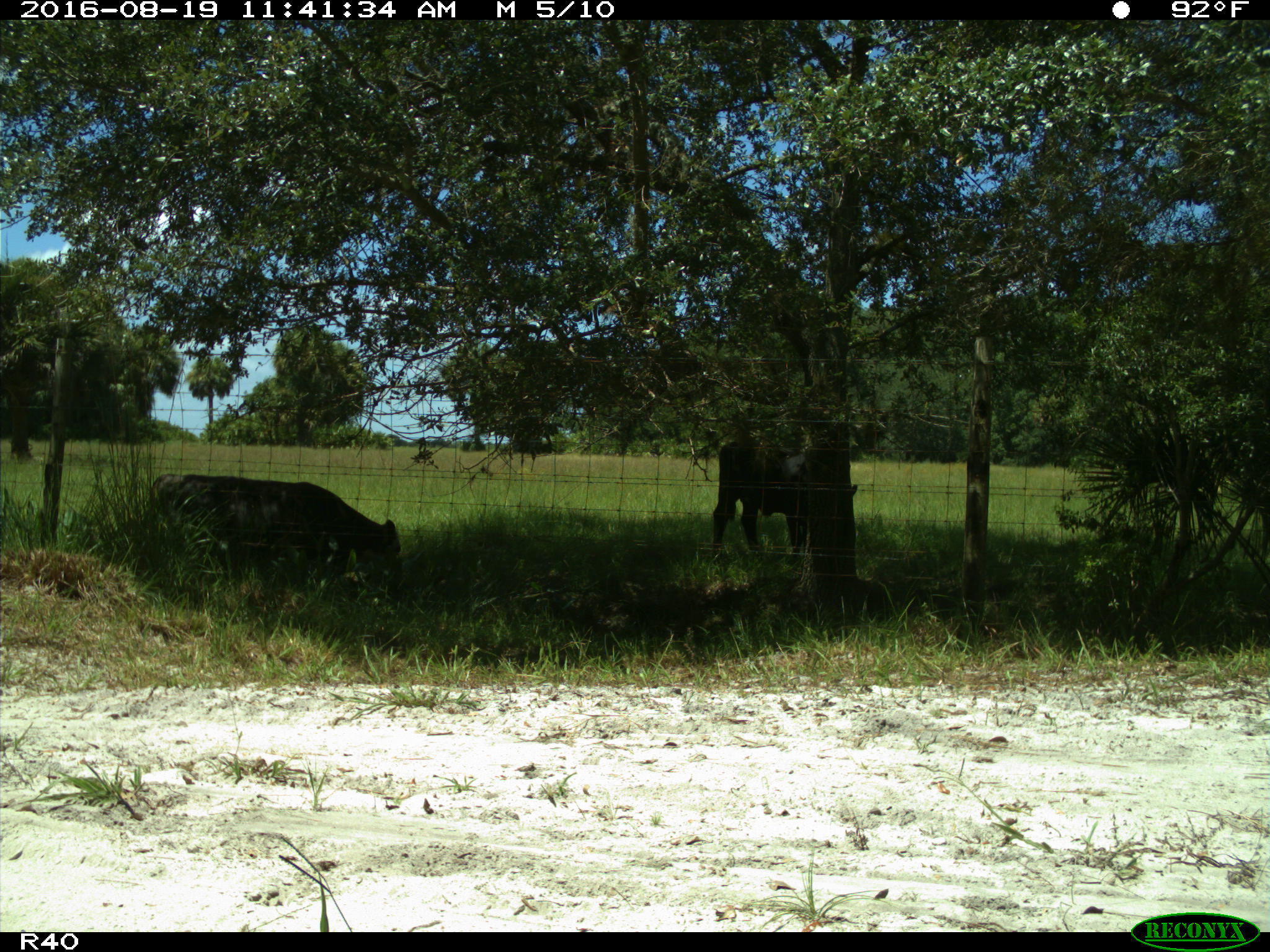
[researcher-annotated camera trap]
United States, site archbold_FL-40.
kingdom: Animalia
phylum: Chordata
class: Mammalia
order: Artiodactyla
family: Bovidae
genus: Bos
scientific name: Bos taurus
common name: domestic cow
Bos taurus (domestic cow).